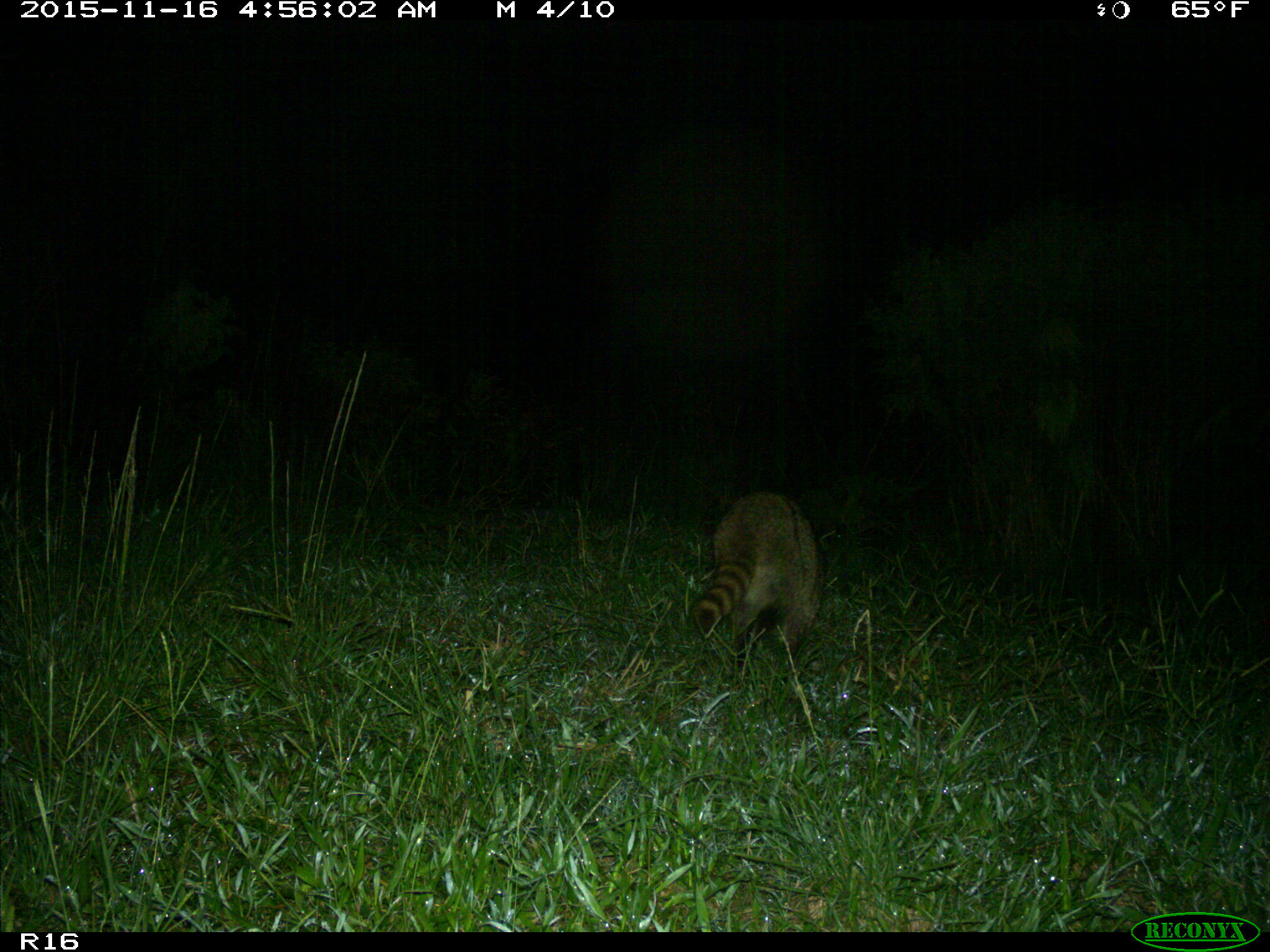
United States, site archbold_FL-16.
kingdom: Animalia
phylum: Chordata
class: Mammalia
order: Carnivora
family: Procyonidae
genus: Procyon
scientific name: Procyon lotor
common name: common raccoon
Procyon lotor (common raccoon).